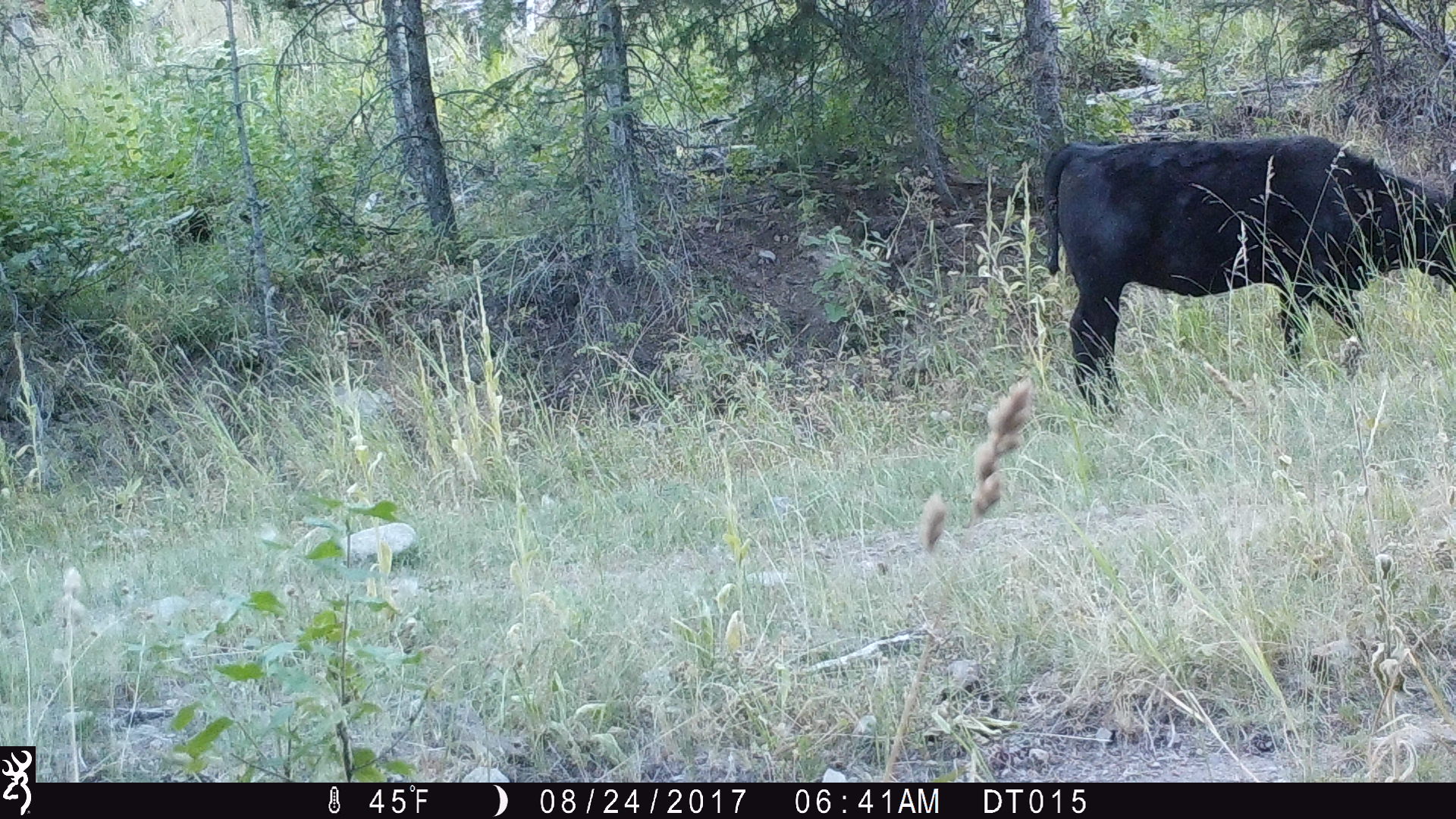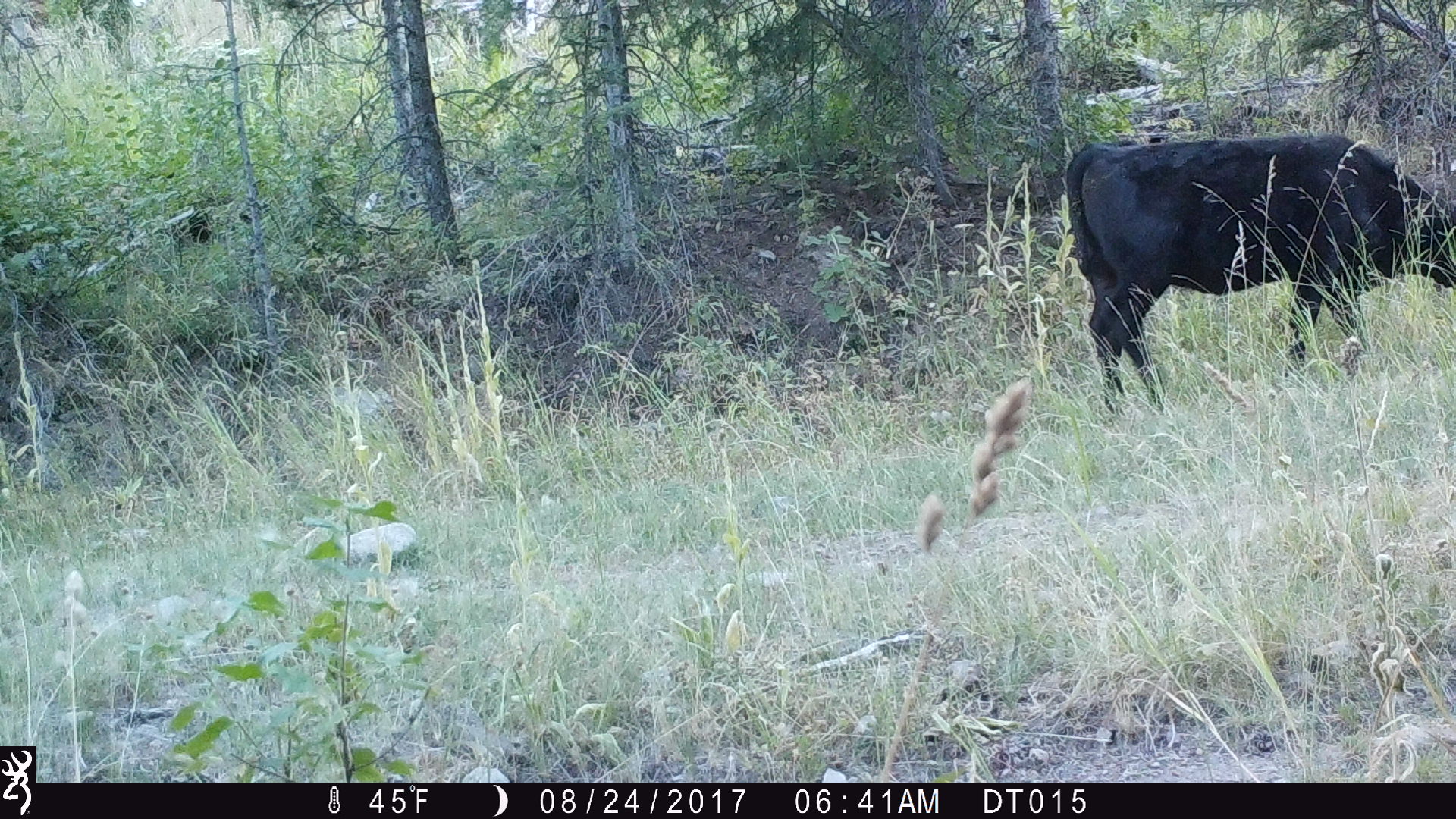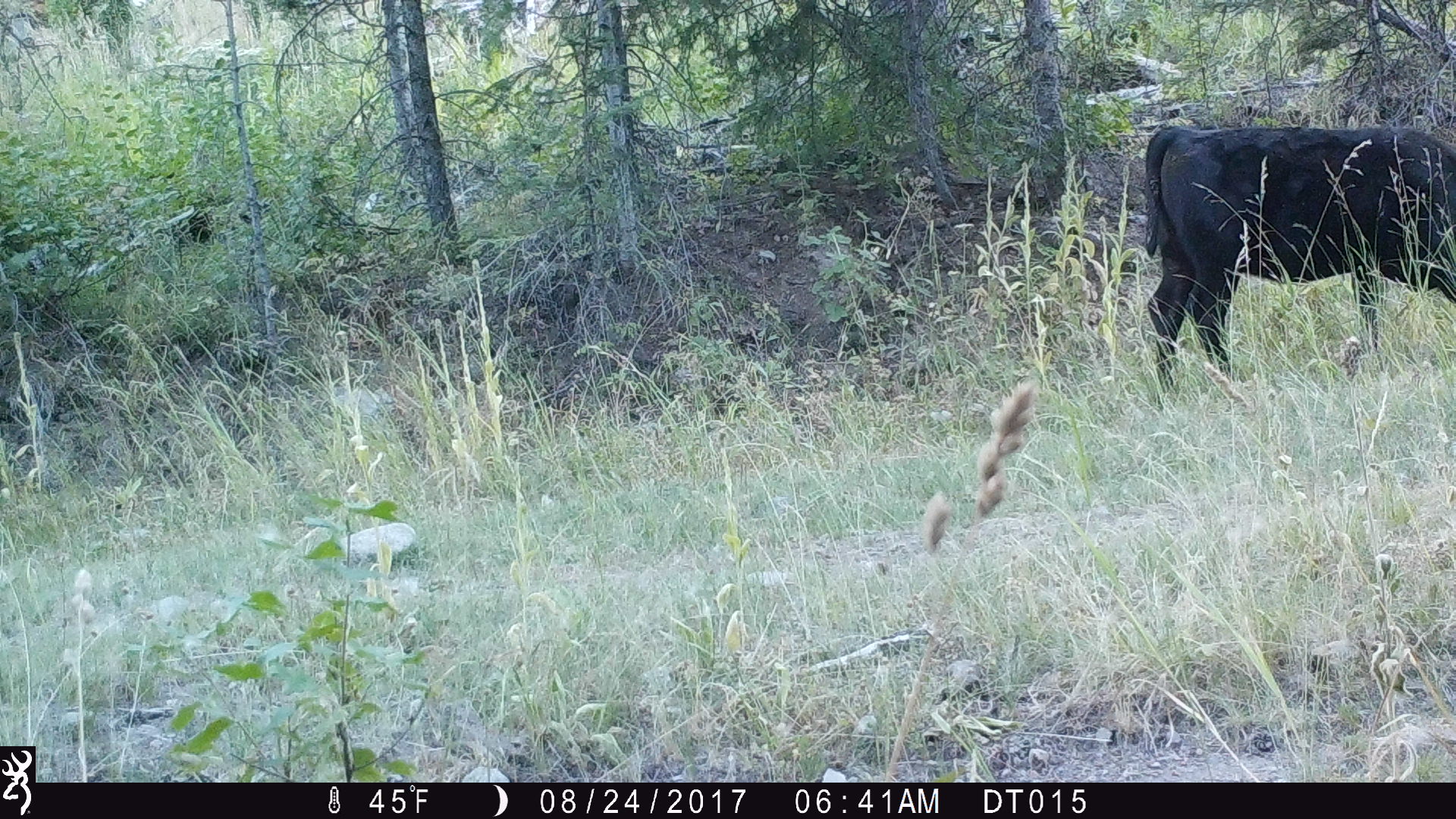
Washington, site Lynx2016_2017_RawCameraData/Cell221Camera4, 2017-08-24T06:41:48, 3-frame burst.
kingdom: Animalia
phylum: Chordata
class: Mammalia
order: Artiodactyla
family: Bovidae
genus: Bos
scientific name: Bos taurus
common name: domestic cattle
Domestic cattle (Bos taurus). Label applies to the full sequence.